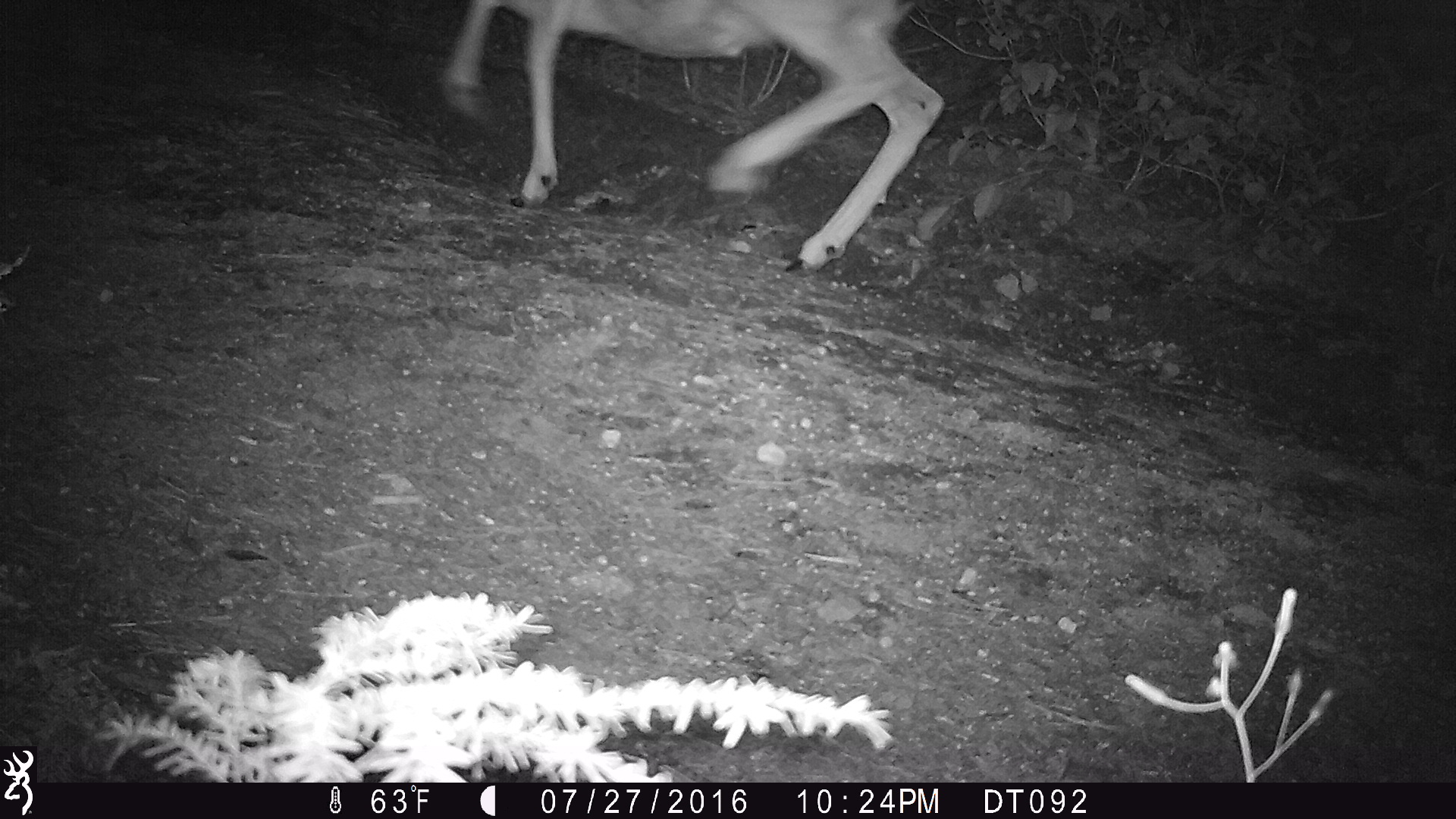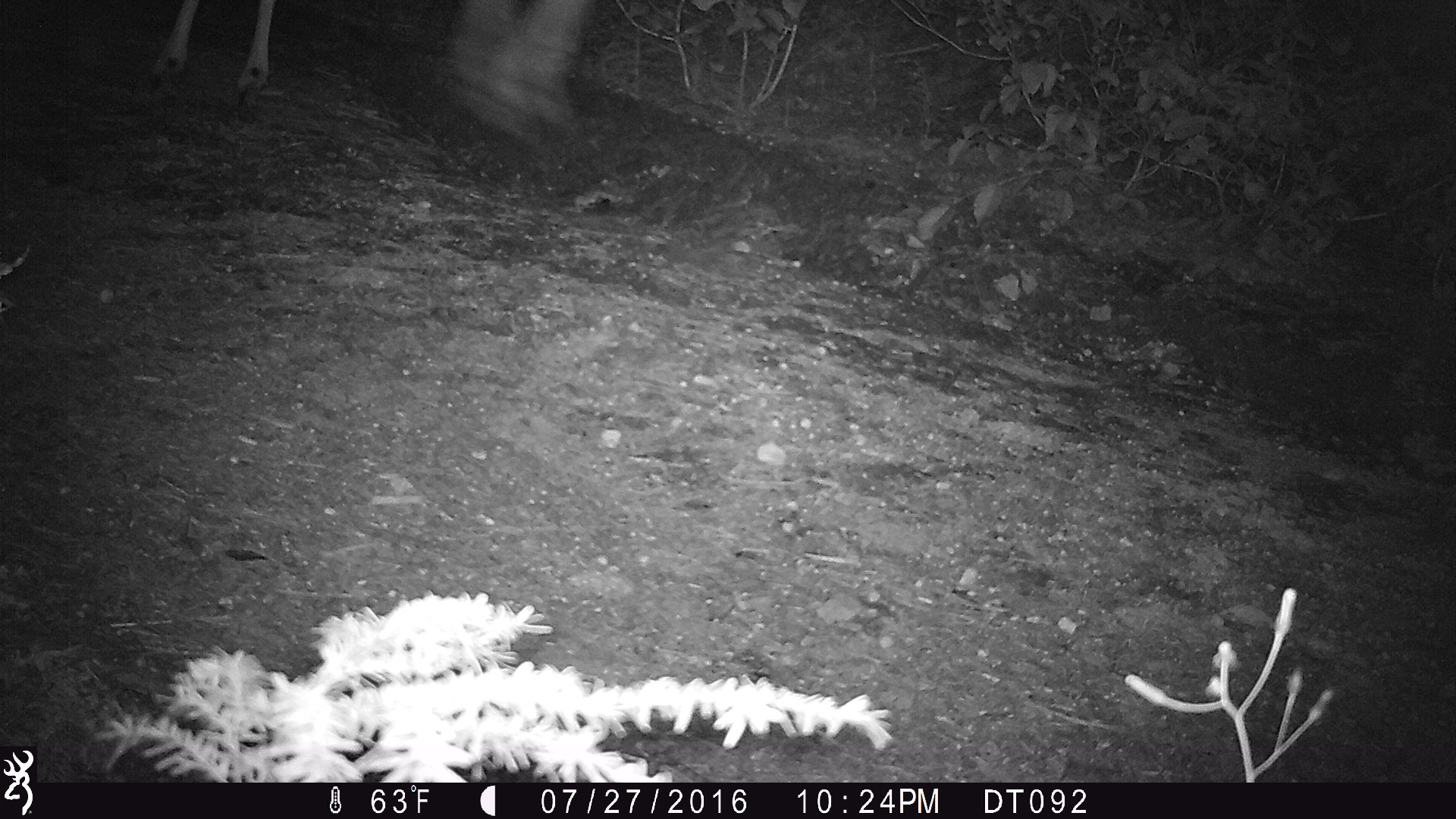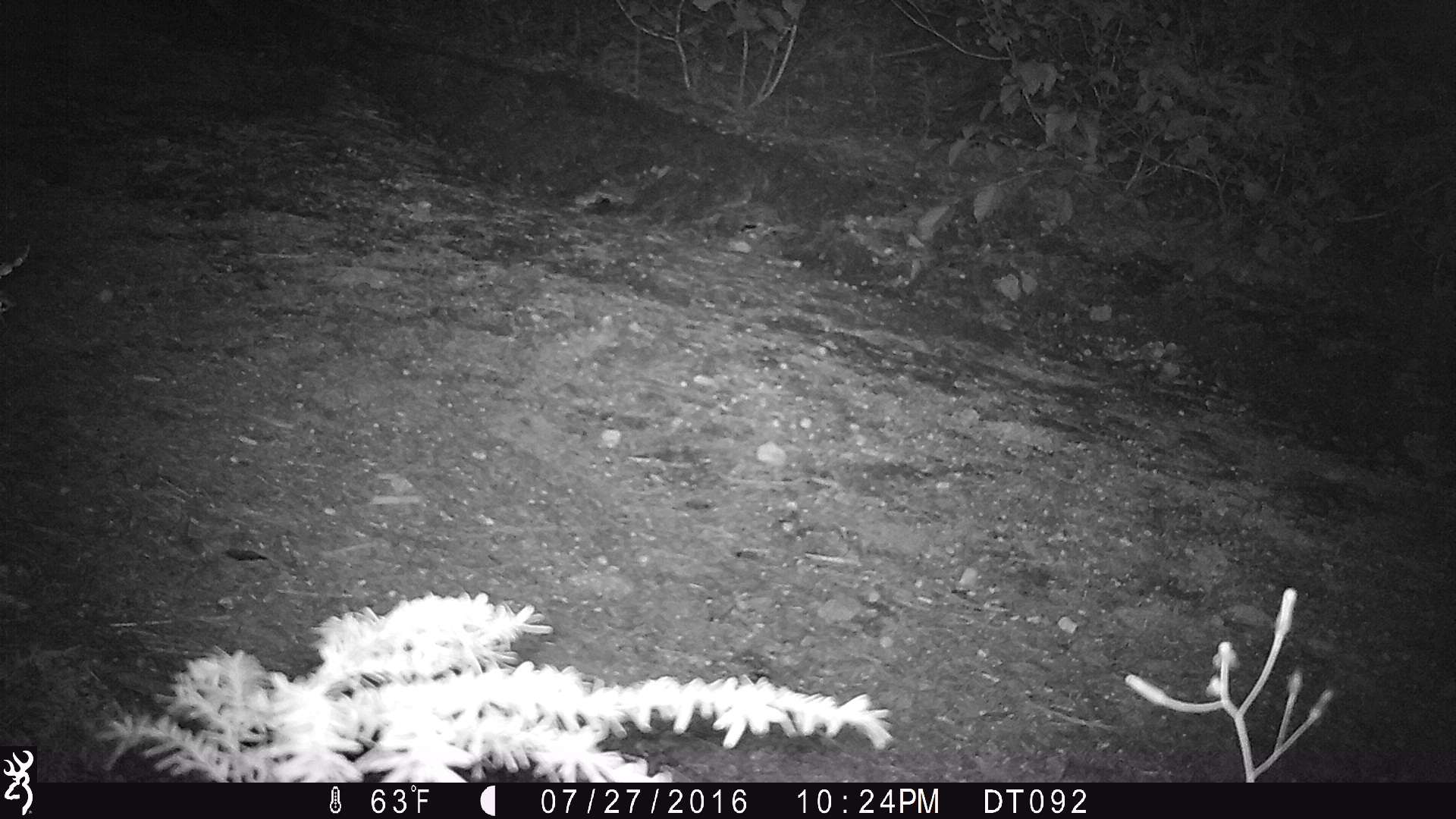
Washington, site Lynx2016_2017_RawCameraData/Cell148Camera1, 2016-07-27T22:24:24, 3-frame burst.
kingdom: Animalia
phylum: Chordata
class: Mammalia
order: Artiodactyla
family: Cervidae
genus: Odocoileus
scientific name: Odocoileus hemionus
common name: mule deer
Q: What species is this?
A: Odocoileus hemionus (mule deer).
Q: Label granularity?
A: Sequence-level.